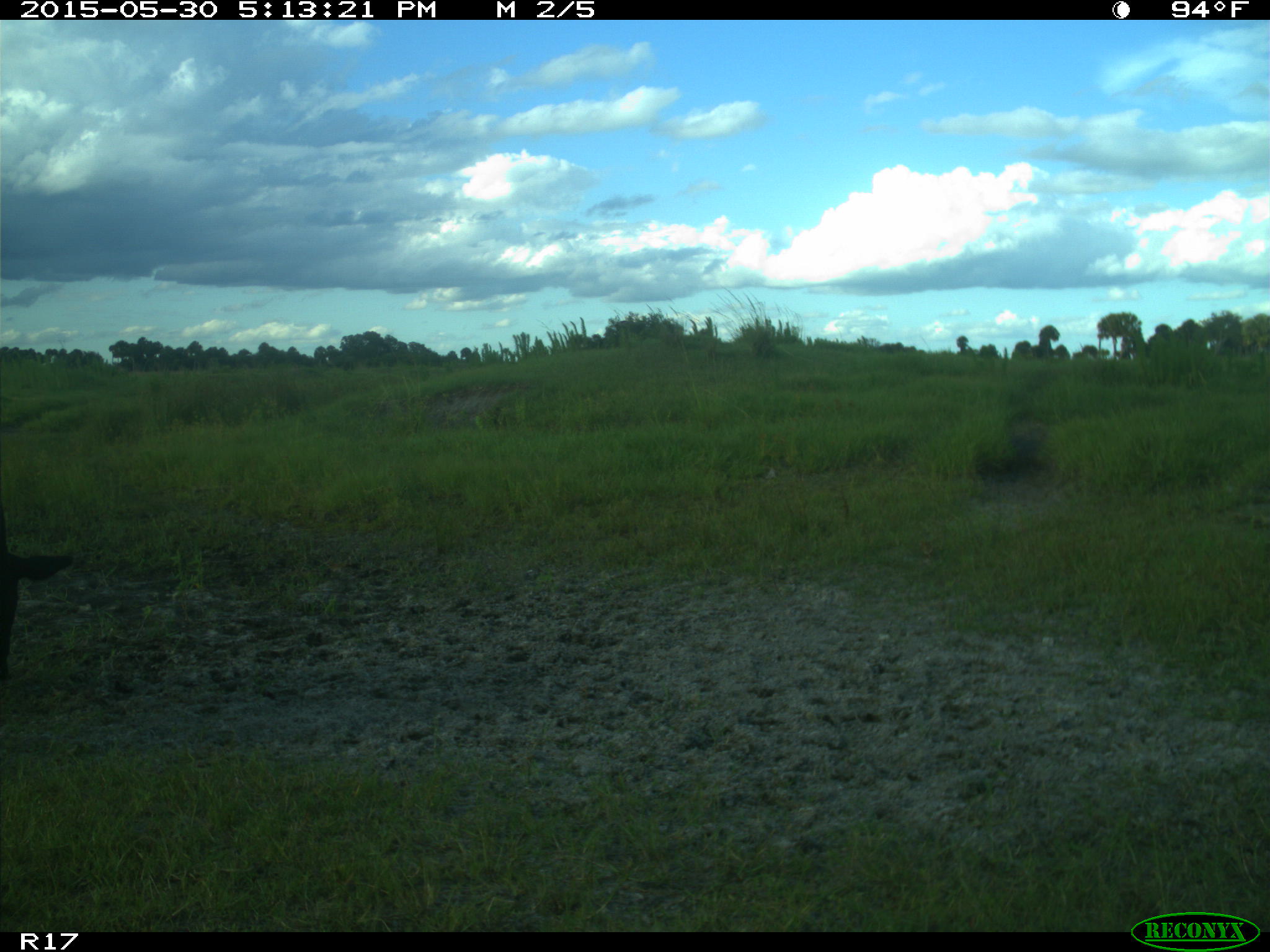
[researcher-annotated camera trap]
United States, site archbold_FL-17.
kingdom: Animalia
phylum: Chordata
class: Mammalia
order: Artiodactyla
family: Bovidae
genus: Bos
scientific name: Bos taurus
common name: domestic cow